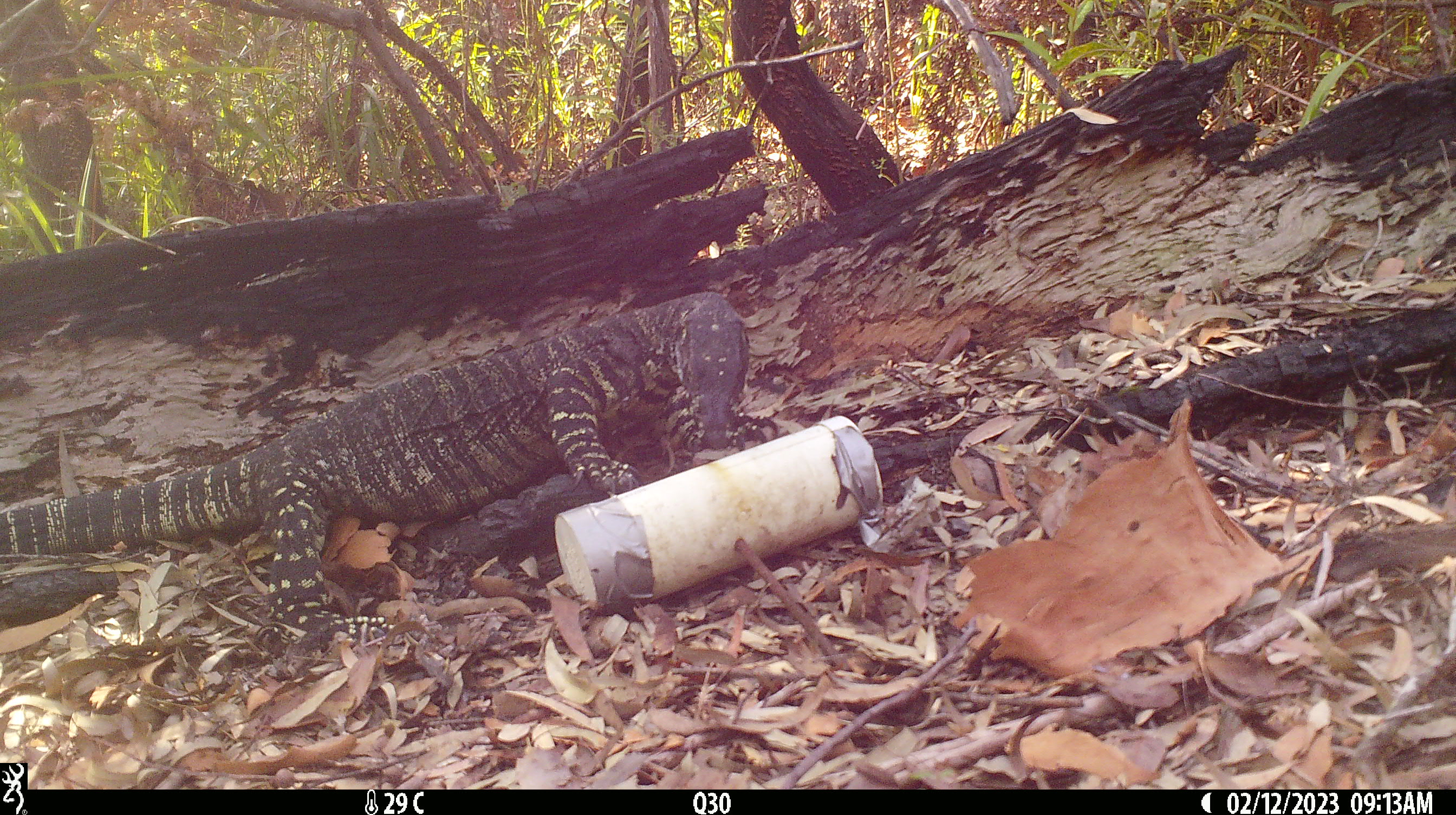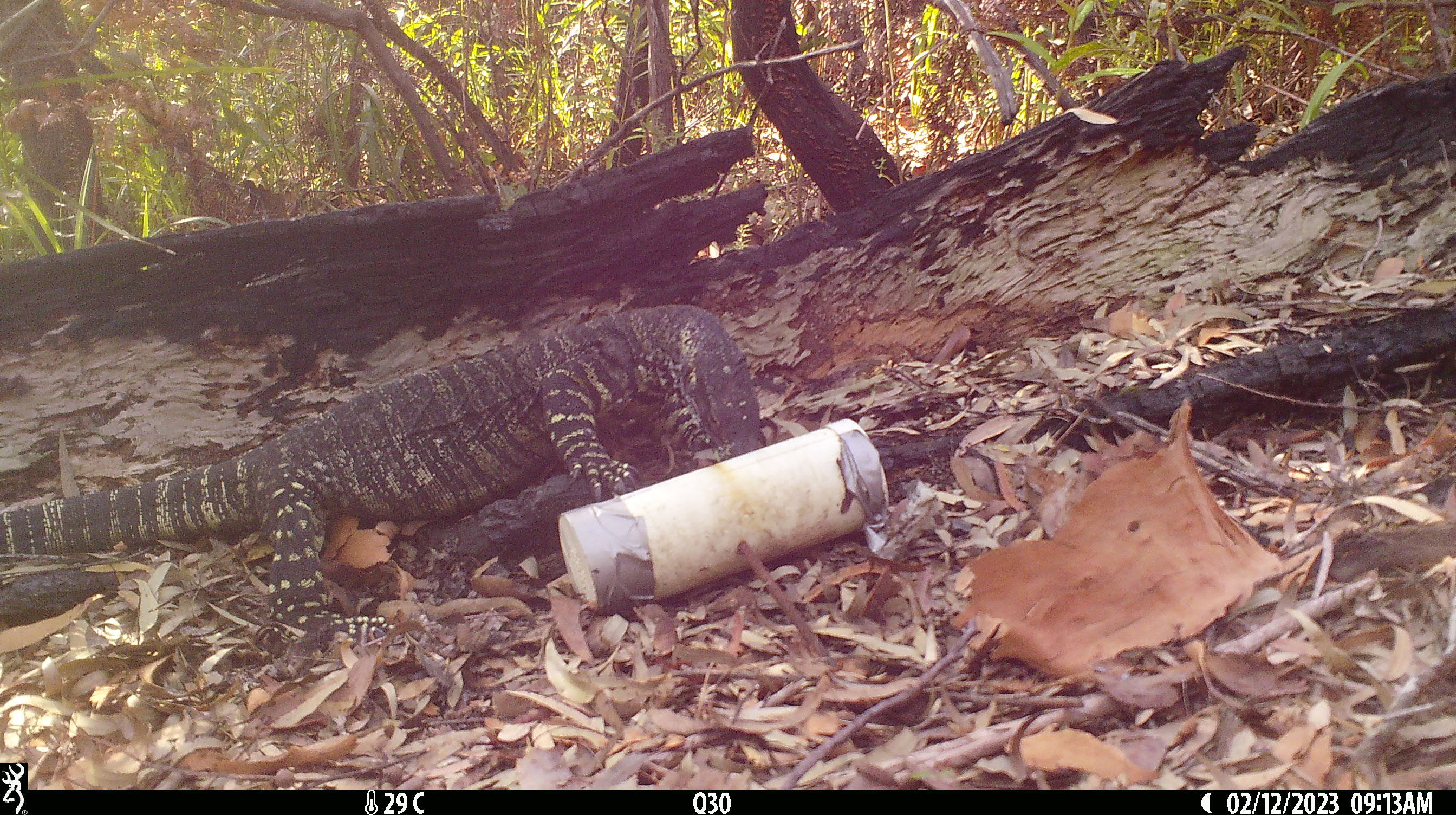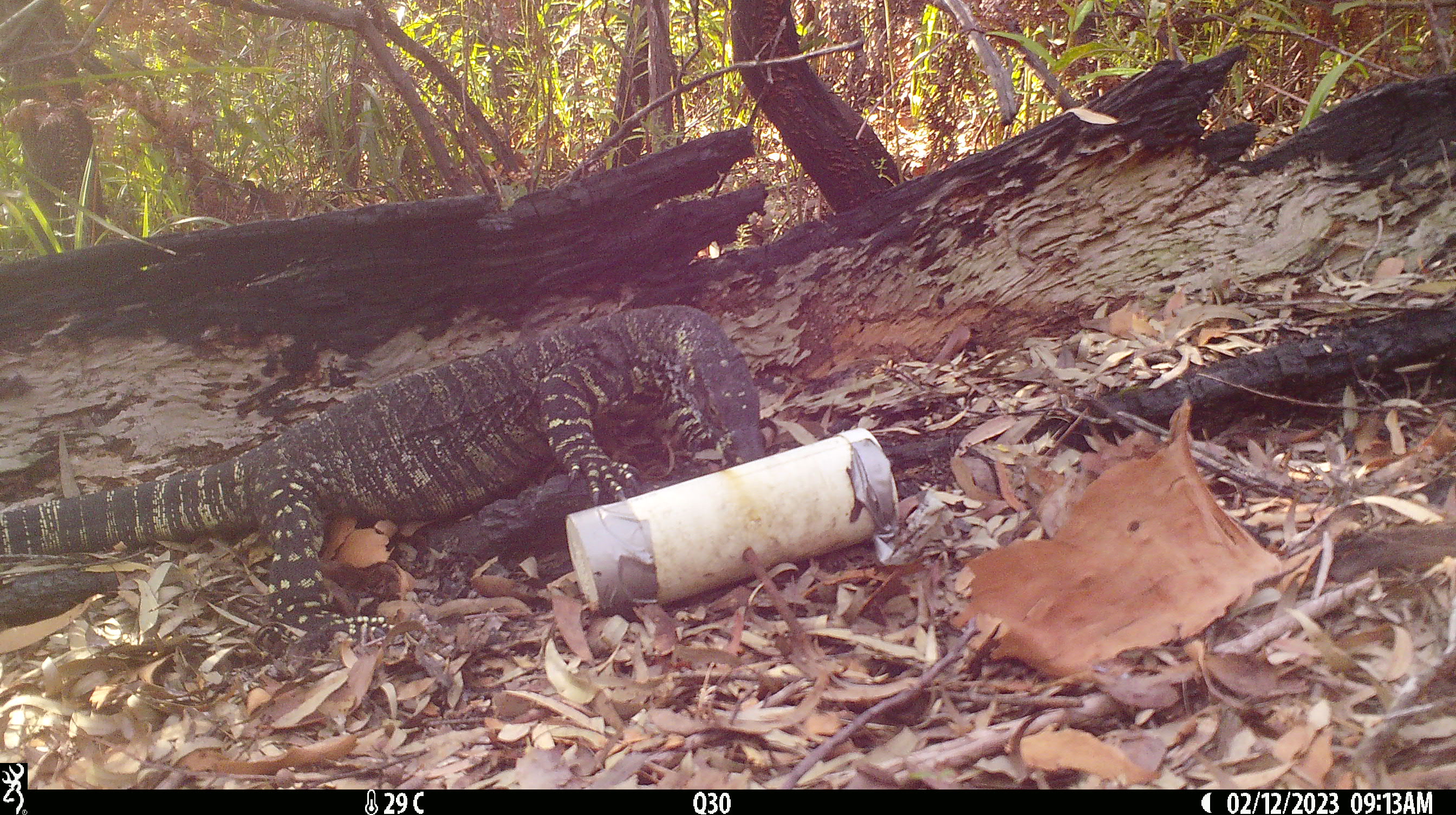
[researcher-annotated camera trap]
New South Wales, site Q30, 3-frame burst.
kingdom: Animalia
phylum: Chordata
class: Reptilia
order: Squamata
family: Varanidae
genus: Varanus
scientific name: Varanus varius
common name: lace monitor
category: goanna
Goanna (lace monitor) (Varanus varius).